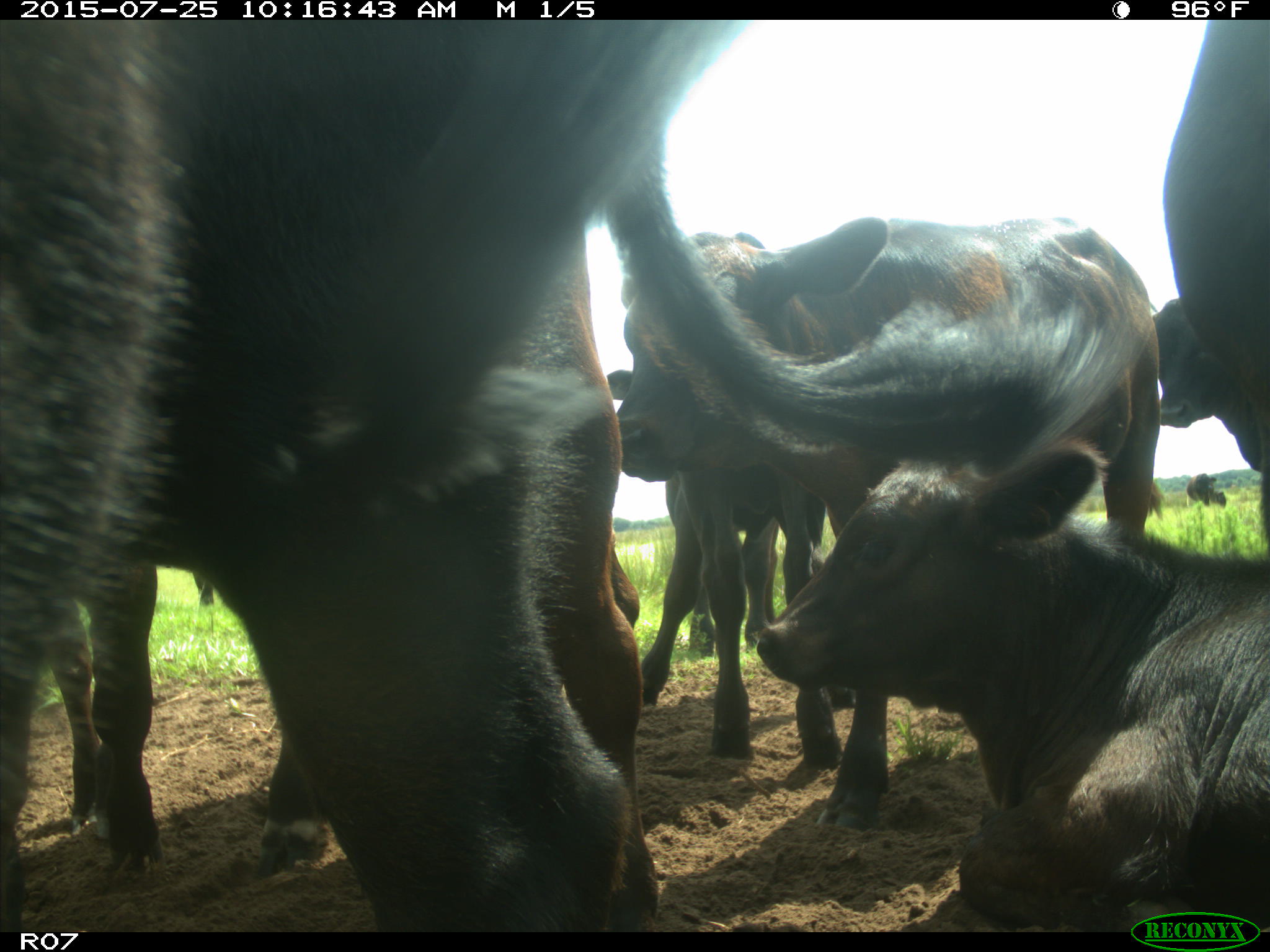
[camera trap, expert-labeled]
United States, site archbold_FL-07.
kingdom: Animalia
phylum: Chordata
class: Mammalia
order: Artiodactyla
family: Bovidae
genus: Bos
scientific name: Bos taurus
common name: domestic cow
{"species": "Bos taurus (domestic cow)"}